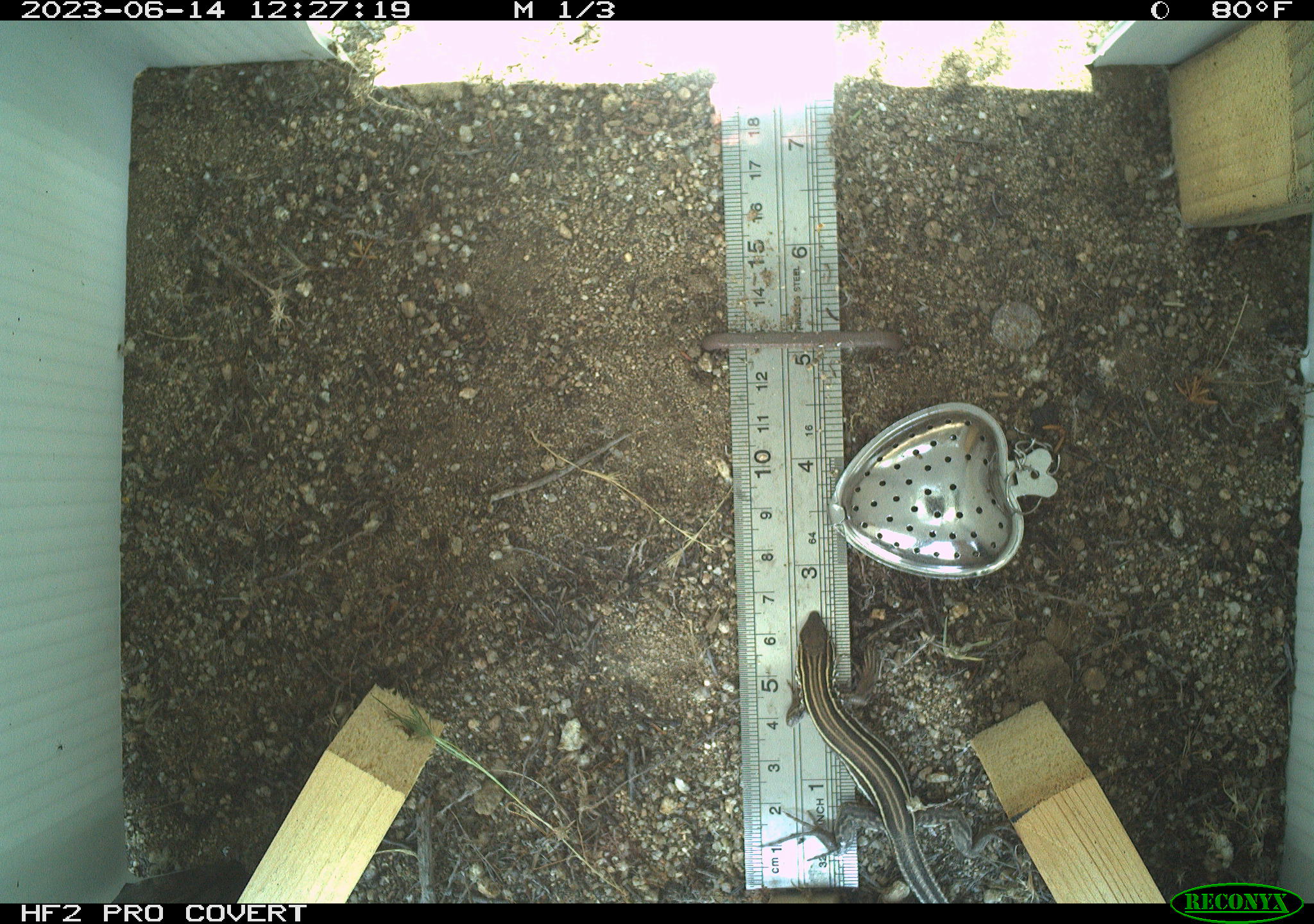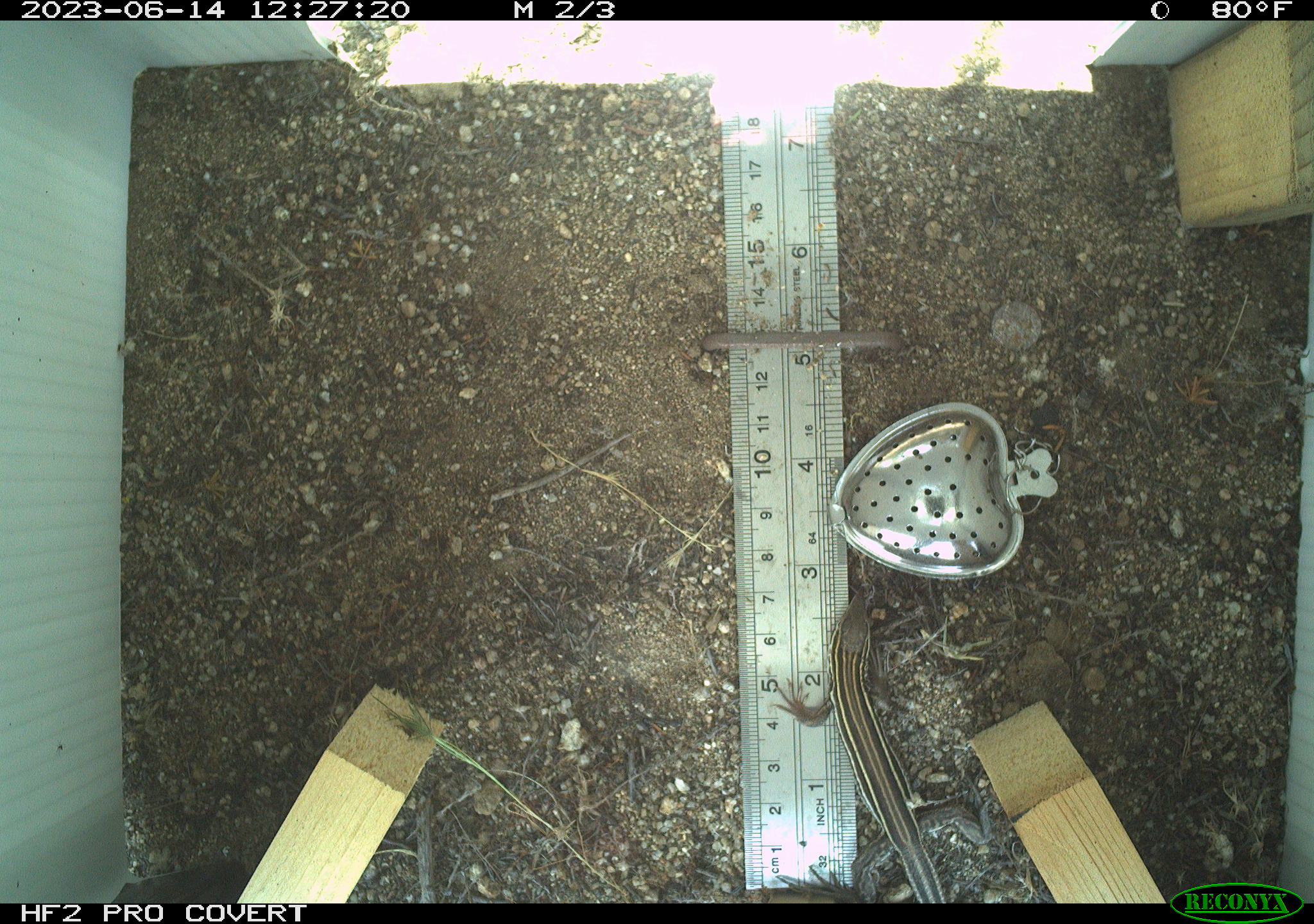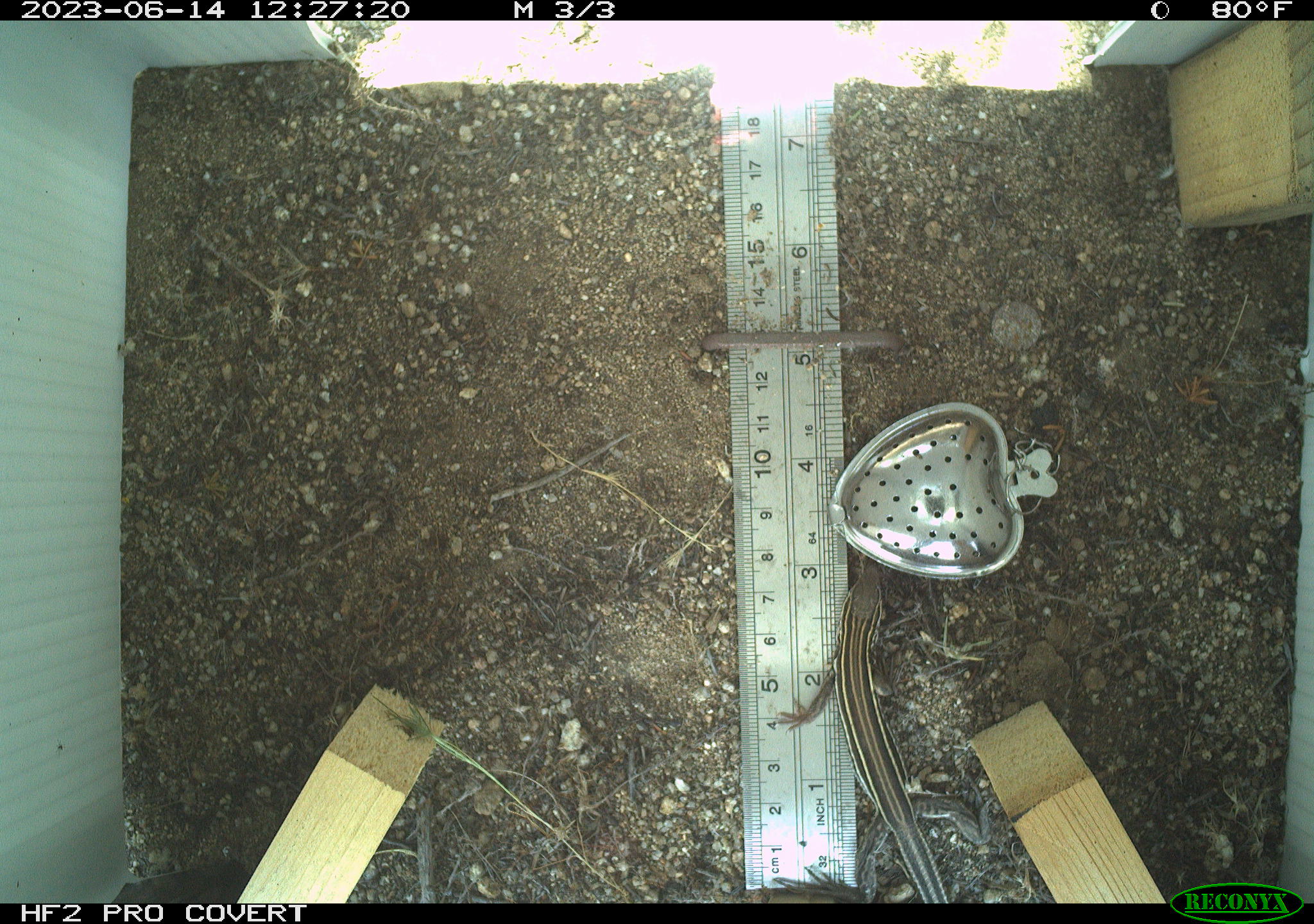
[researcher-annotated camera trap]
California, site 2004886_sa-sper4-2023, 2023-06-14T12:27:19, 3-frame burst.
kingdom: Animalia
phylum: Chordata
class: Reptilia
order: Squamata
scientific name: Squamata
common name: lizards and snakes